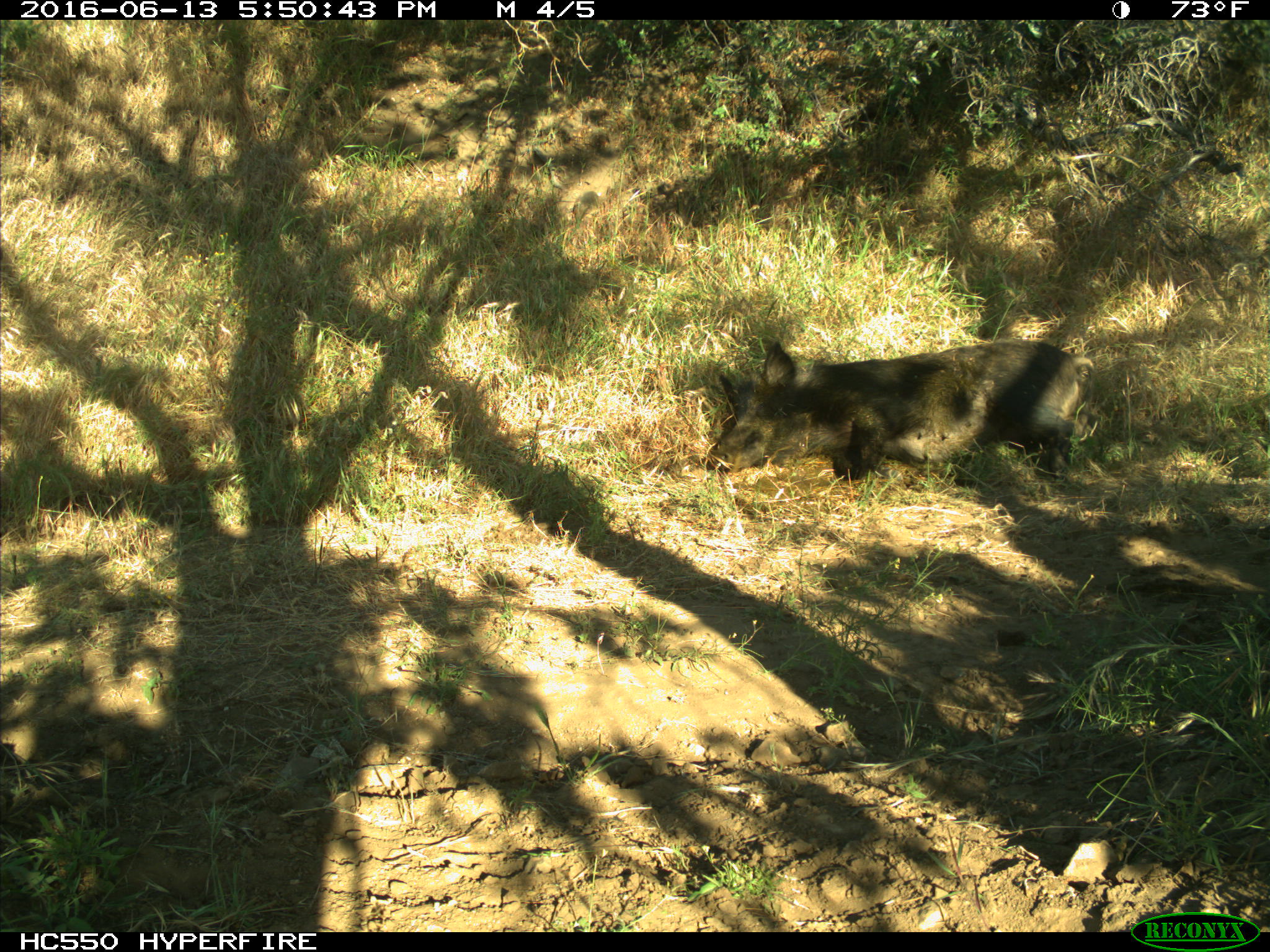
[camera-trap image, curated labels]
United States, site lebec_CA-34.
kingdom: Animalia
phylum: Chordata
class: Mammalia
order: Artiodactyla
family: Suidae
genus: Sus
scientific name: Sus scrofa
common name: wild boar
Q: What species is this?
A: Sus scrofa (wild boar).